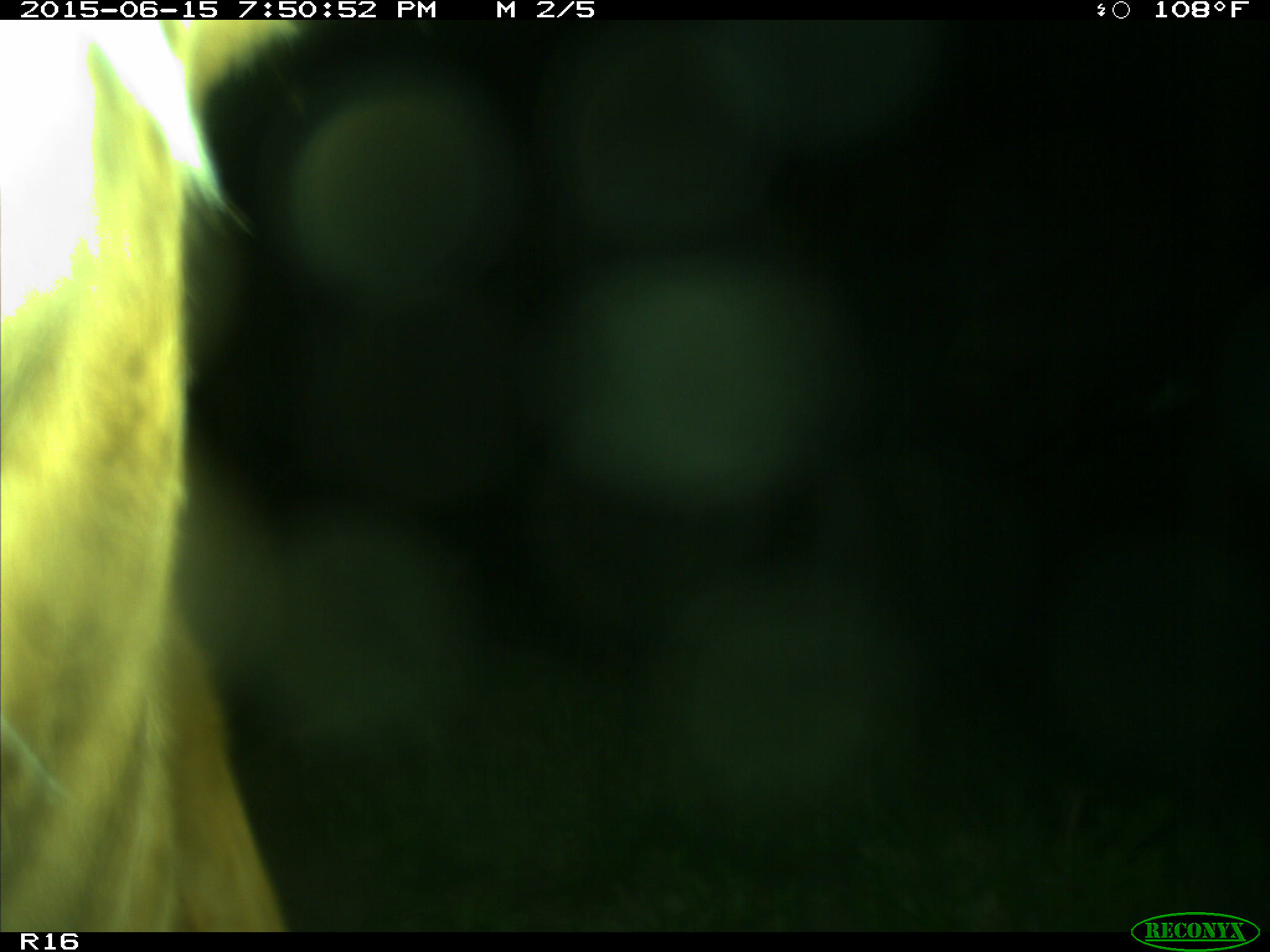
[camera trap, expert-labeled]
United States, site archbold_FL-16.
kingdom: Animalia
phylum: Chordata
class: Mammalia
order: Artiodactyla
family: Bovidae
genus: Bos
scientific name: Bos taurus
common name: domestic cow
Bos taurus (domestic cow).